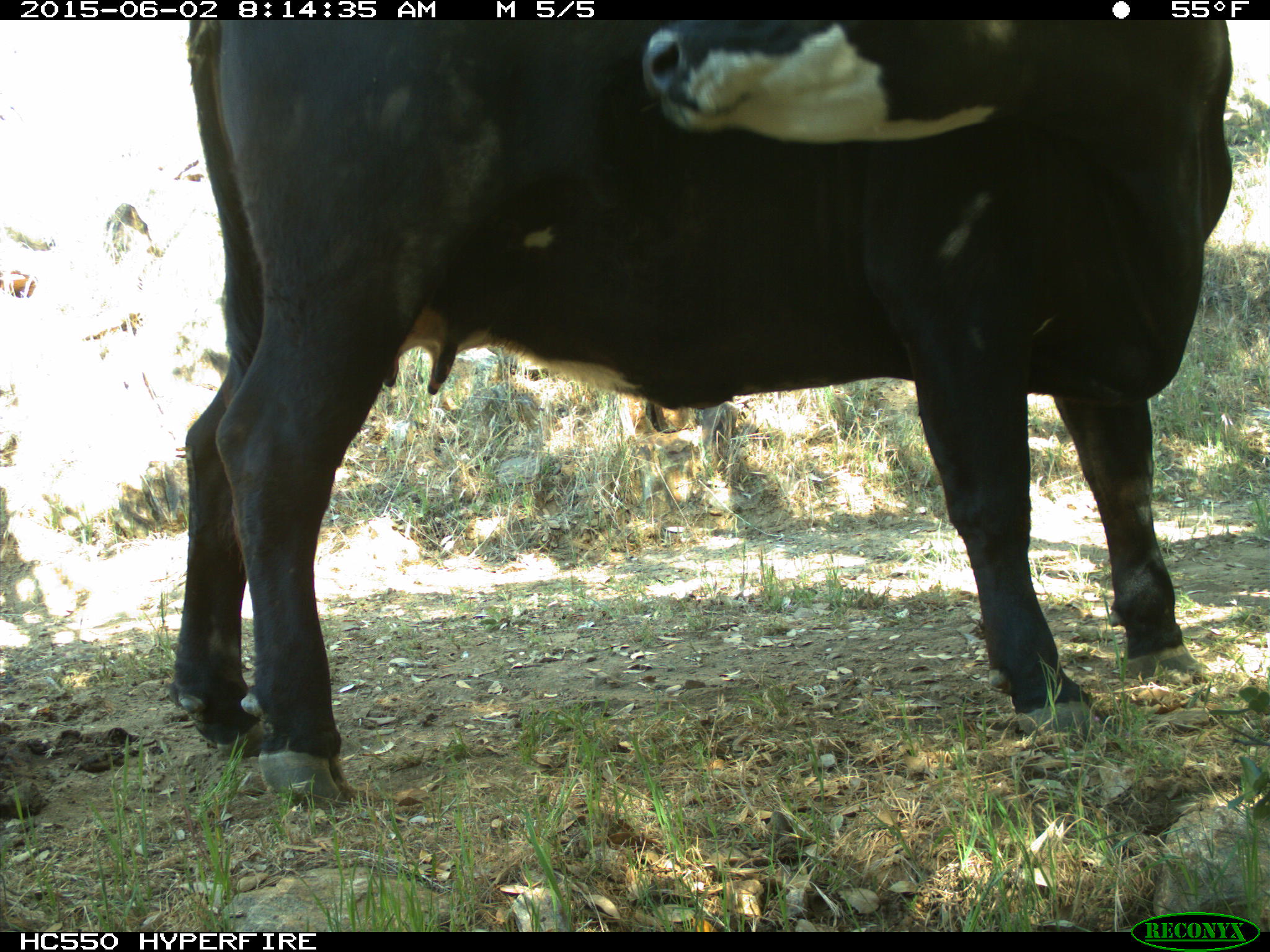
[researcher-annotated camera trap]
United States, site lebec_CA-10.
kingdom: Animalia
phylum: Chordata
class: Mammalia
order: Artiodactyla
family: Bovidae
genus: Bos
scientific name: Bos taurus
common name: domestic cow